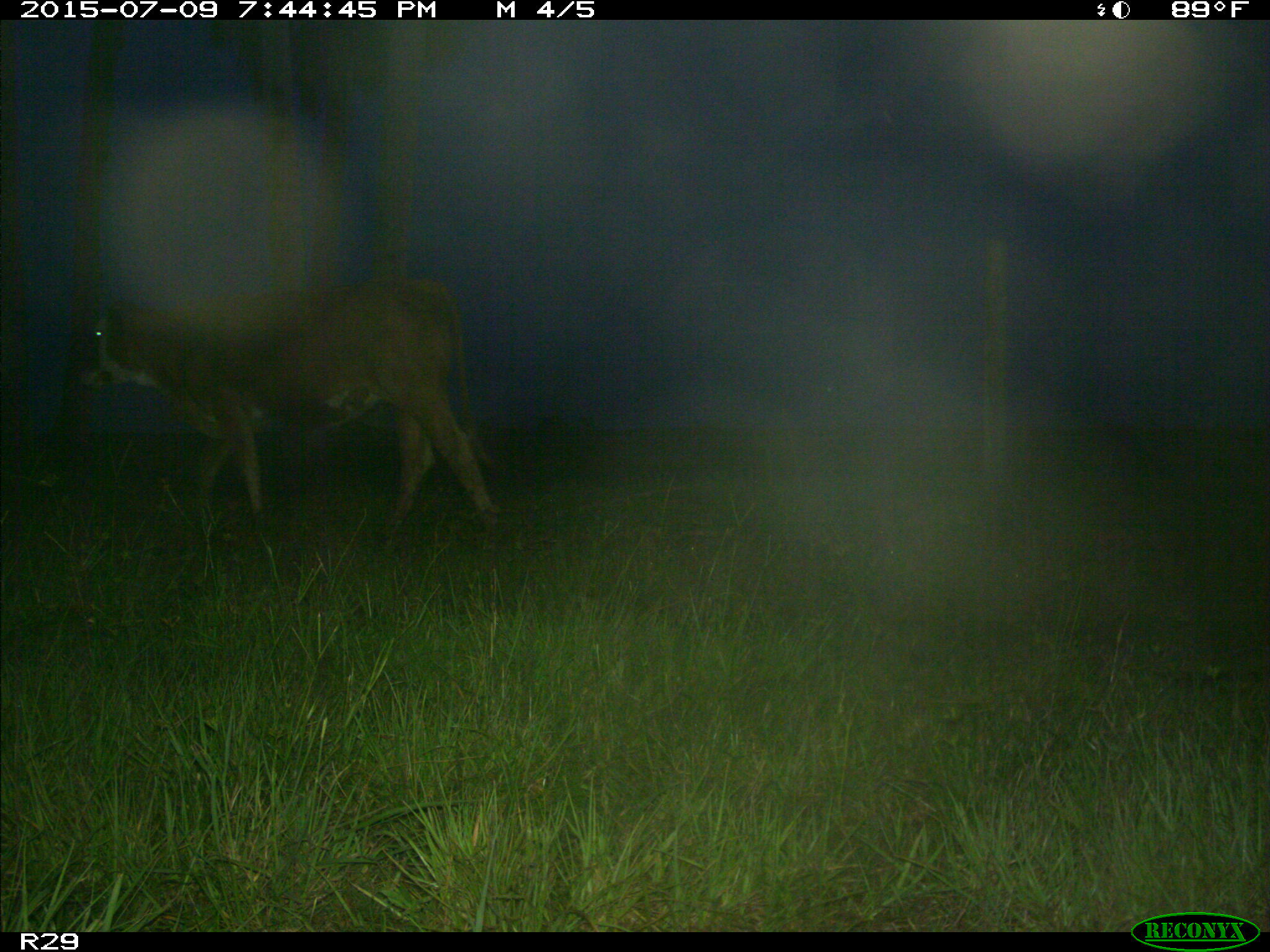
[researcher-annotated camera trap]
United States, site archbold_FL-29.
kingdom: Animalia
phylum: Chordata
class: Mammalia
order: Artiodactyla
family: Bovidae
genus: Bos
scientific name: Bos taurus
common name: domestic cow